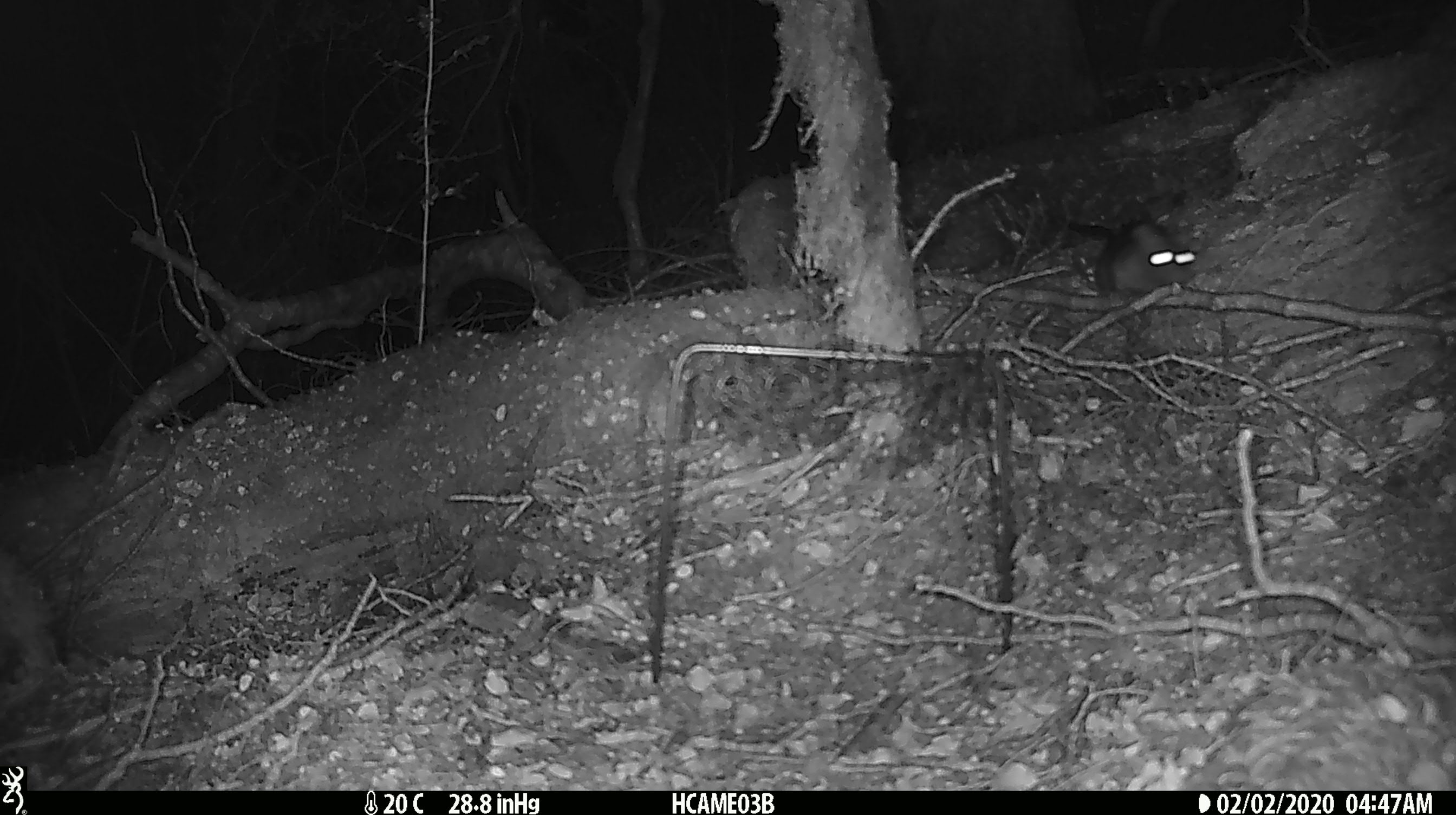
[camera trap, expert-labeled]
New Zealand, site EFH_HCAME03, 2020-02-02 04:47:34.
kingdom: Animalia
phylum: Chordata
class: Mammalia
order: Rodentia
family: Muridae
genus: Rattus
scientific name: Rattus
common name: rat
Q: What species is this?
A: Rat (Rattus).